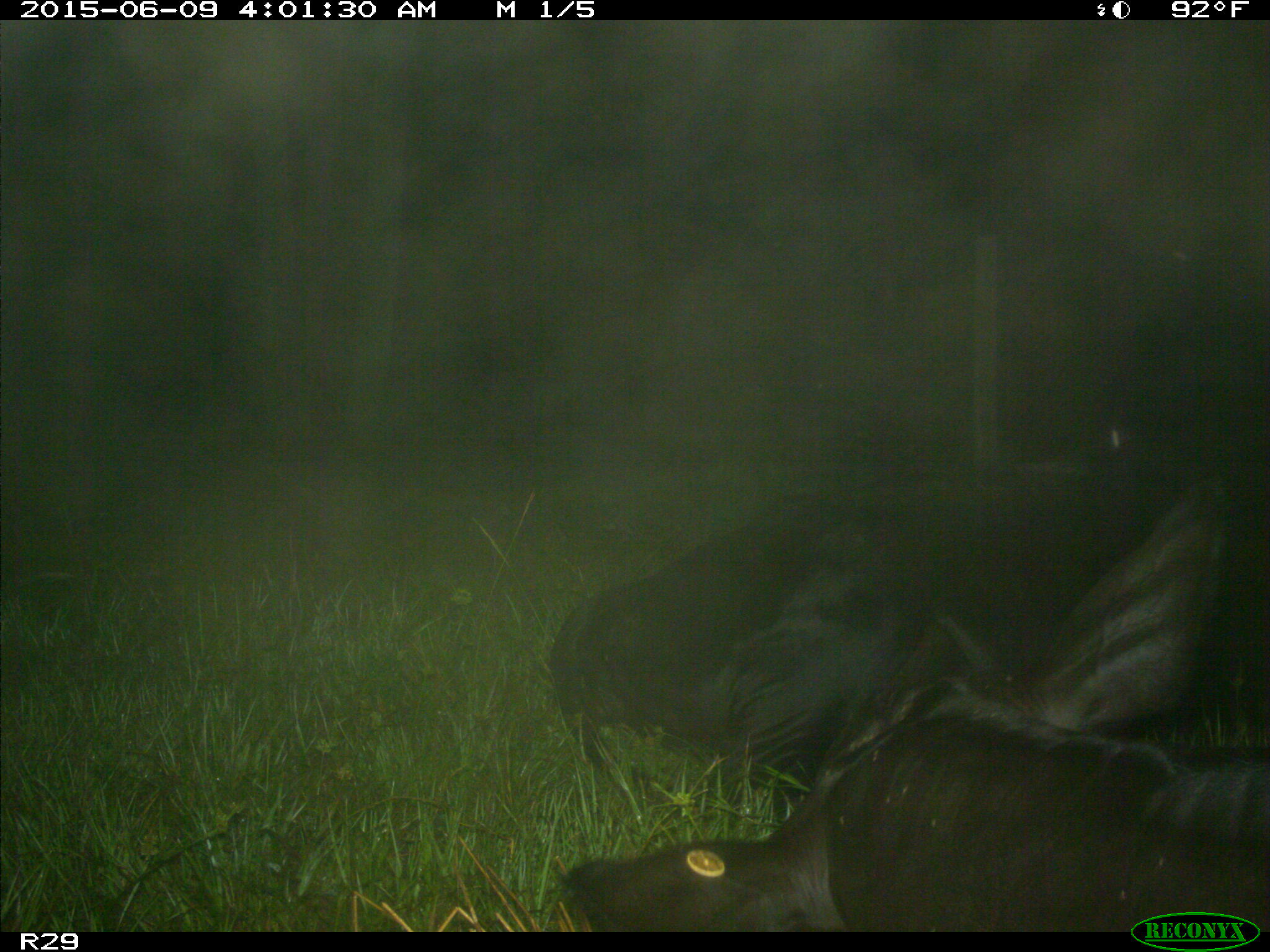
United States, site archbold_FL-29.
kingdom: Animalia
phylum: Chordata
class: Mammalia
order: Artiodactyla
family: Bovidae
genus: Bos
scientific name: Bos taurus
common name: domestic cow